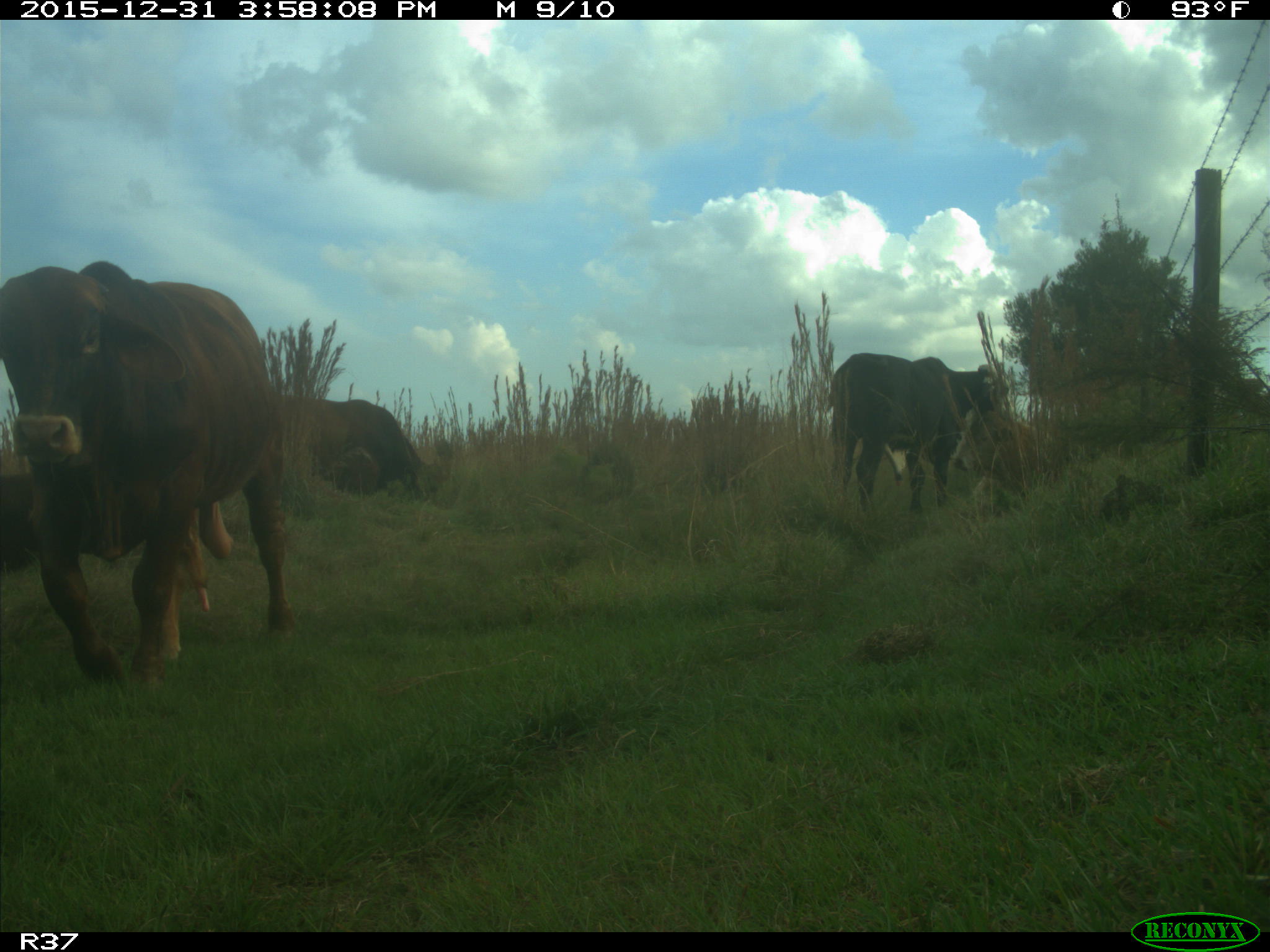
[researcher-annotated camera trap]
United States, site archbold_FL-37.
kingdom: Animalia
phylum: Chordata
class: Mammalia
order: Artiodactyla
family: Bovidae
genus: Bos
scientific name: Bos taurus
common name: domestic cow